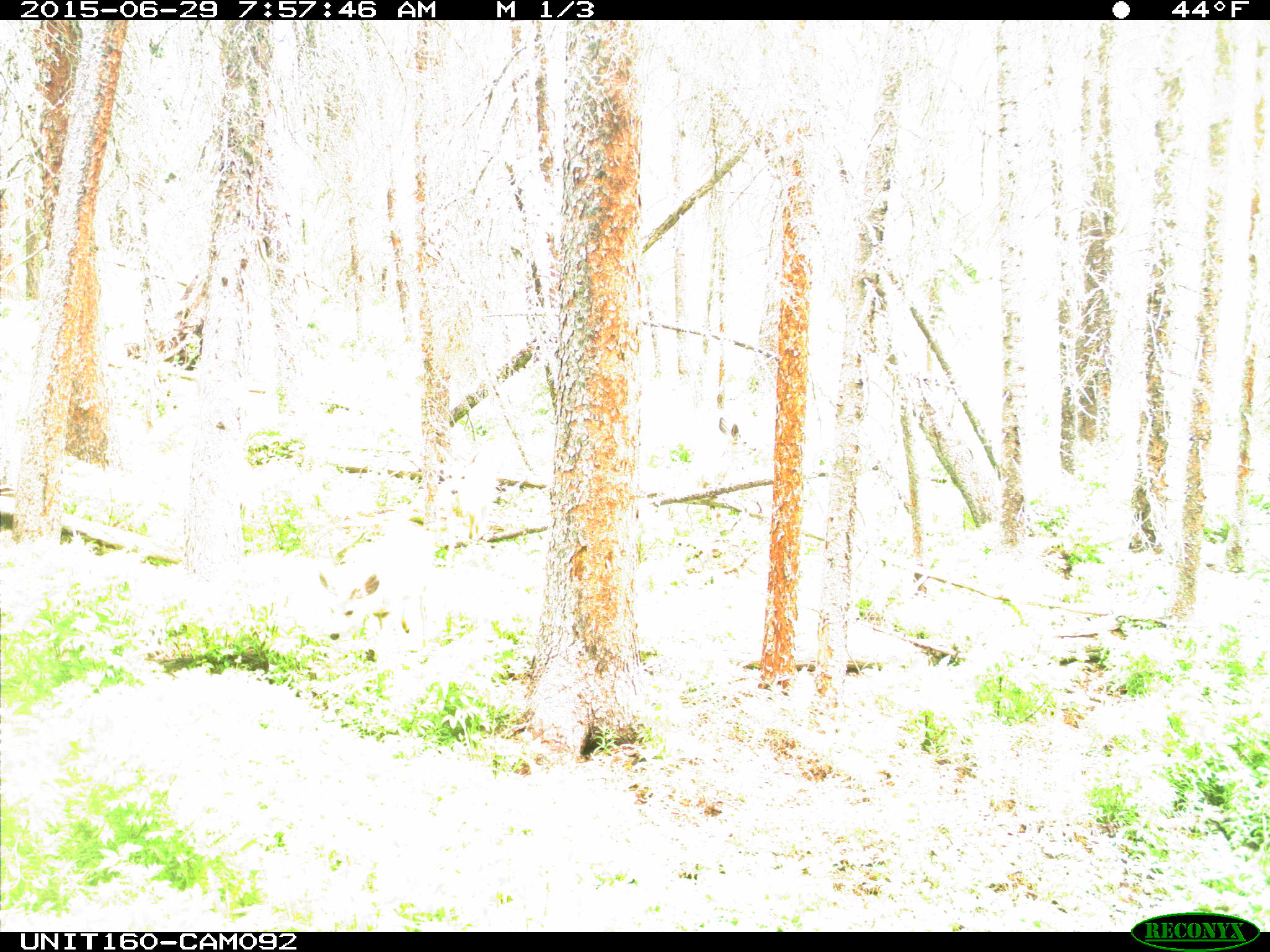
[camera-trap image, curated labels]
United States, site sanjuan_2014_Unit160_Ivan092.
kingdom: Animalia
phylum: Chordata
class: Mammalia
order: Artiodactyla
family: Cervidae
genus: Odocoileus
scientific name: Odocoileus hemionus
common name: mule deer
Odocoileus hemionus (mule deer).